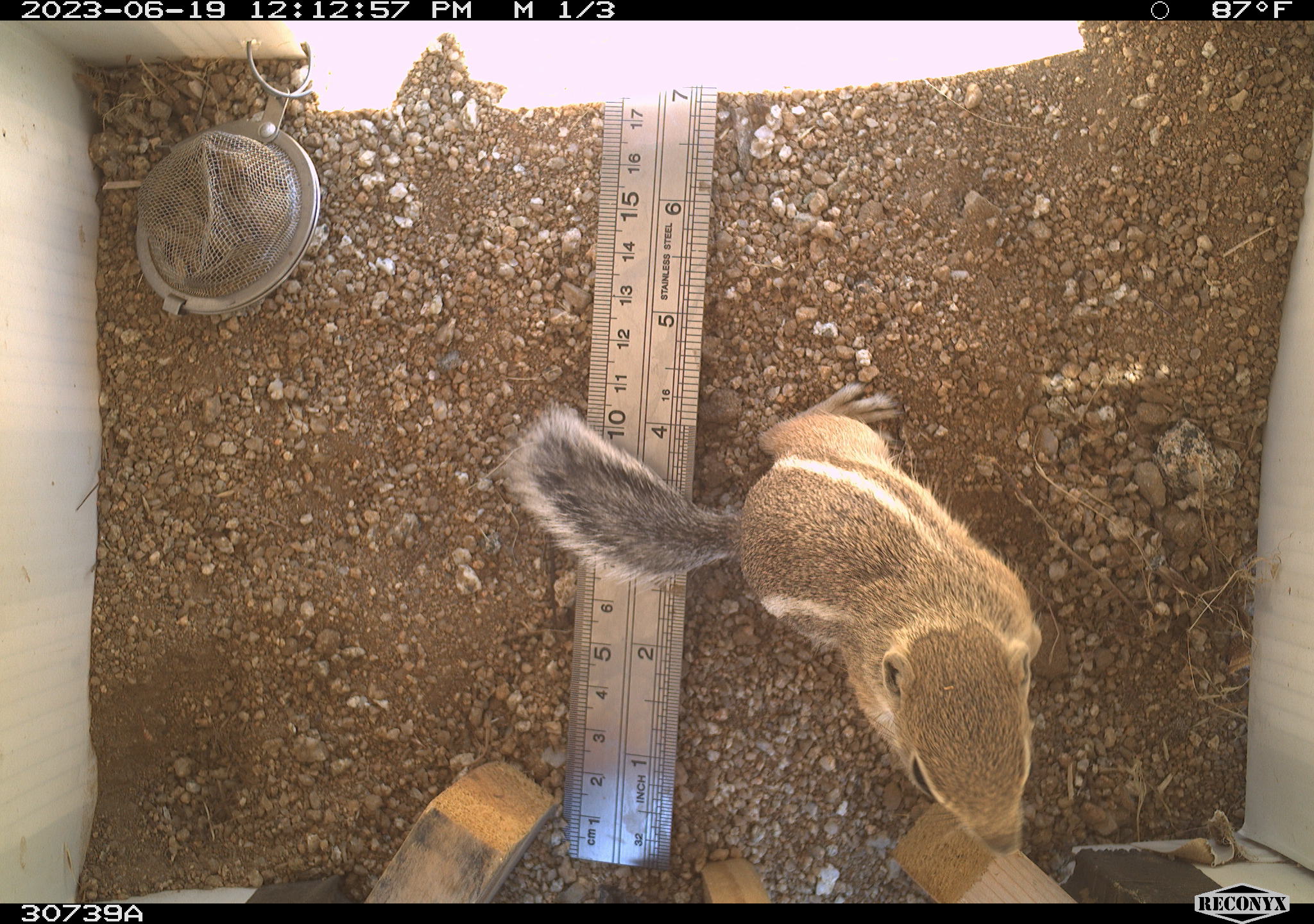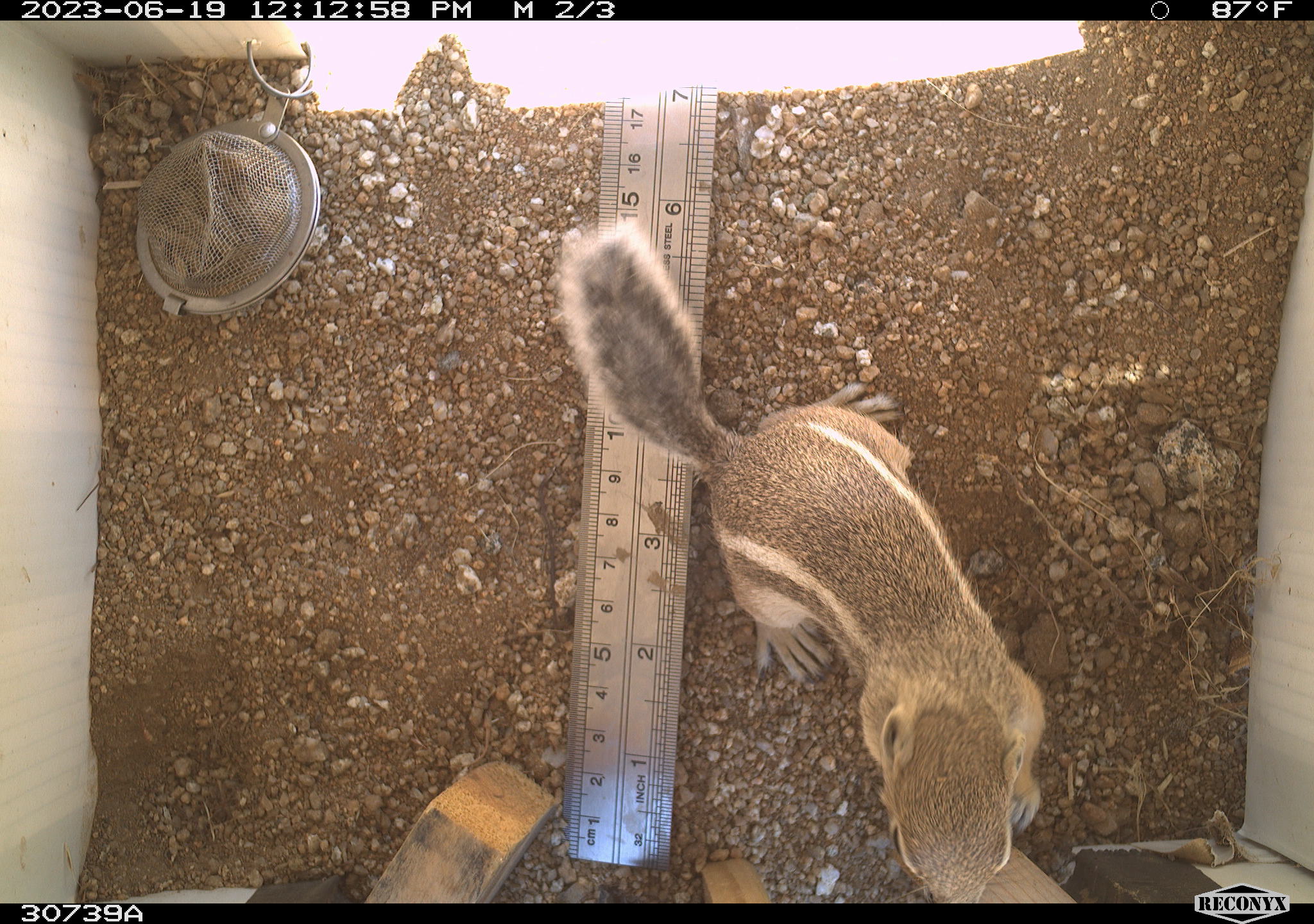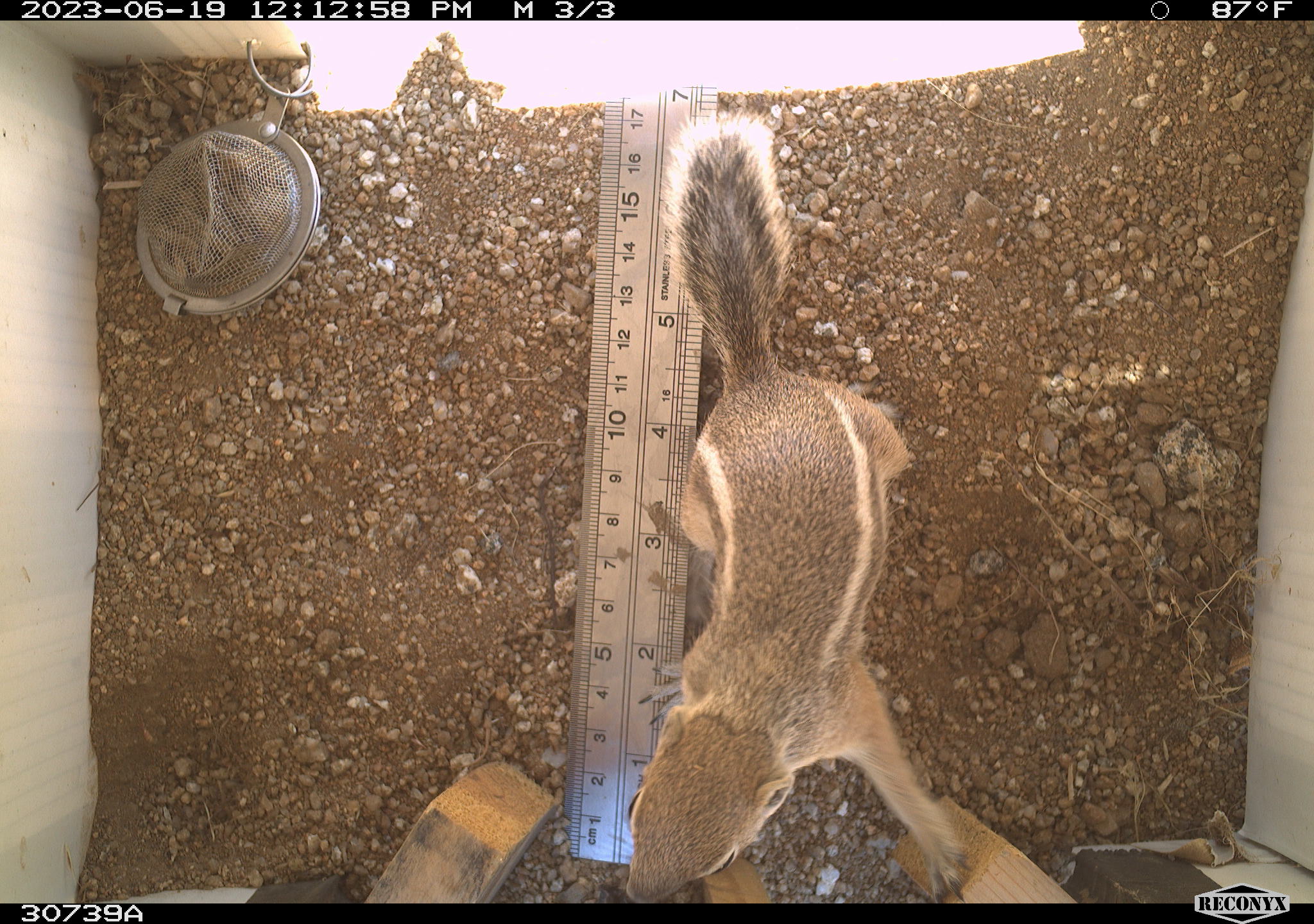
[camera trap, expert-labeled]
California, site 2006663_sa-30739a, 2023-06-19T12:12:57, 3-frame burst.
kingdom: Animalia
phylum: Chordata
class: Mammalia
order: Rodentia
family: Sciuridae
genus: Ammospermophilus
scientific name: Ammospermophilus leucurus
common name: white-tailed antelope squirrel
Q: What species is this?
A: White-tailed antelope squirrel (Ammospermophilus leucurus).